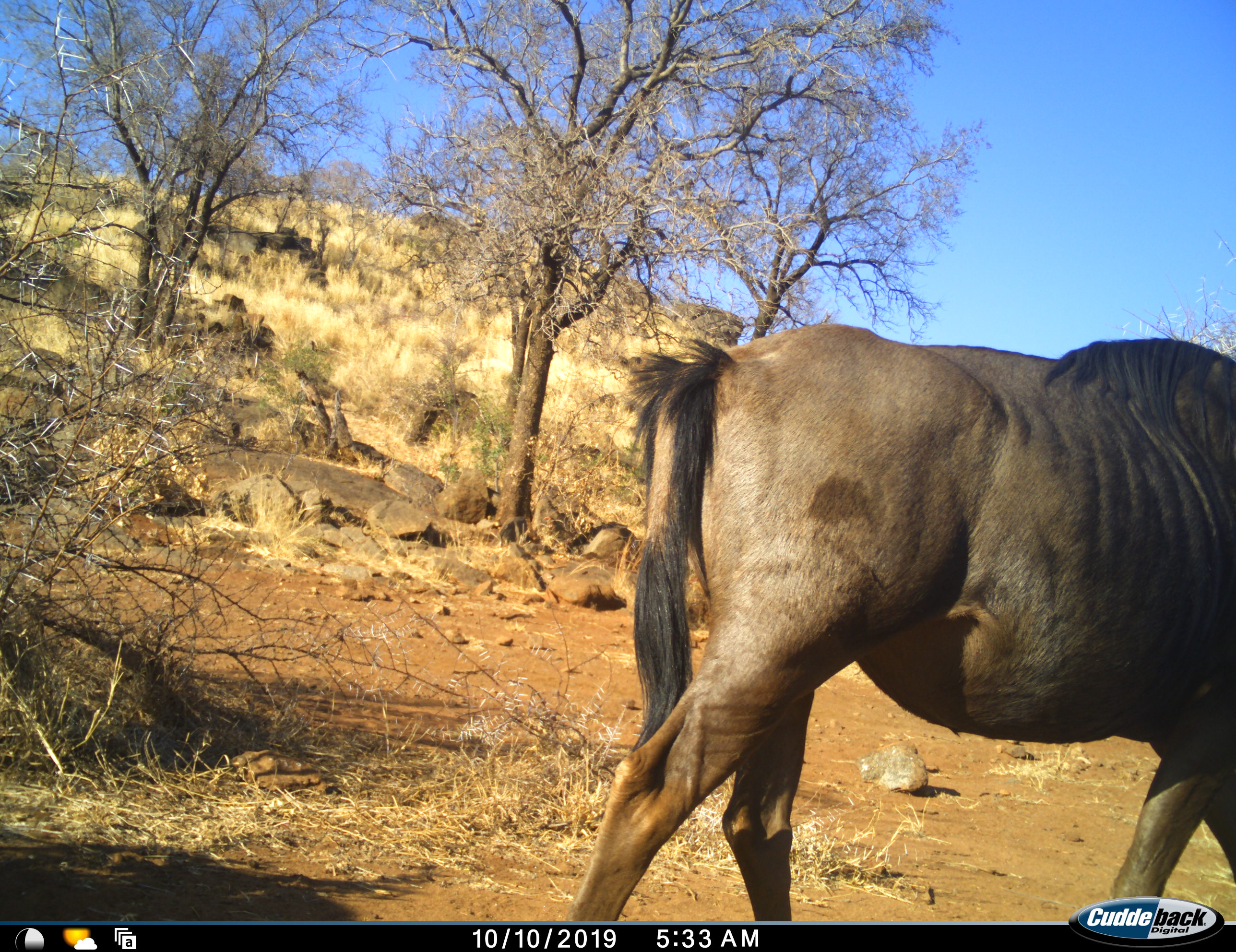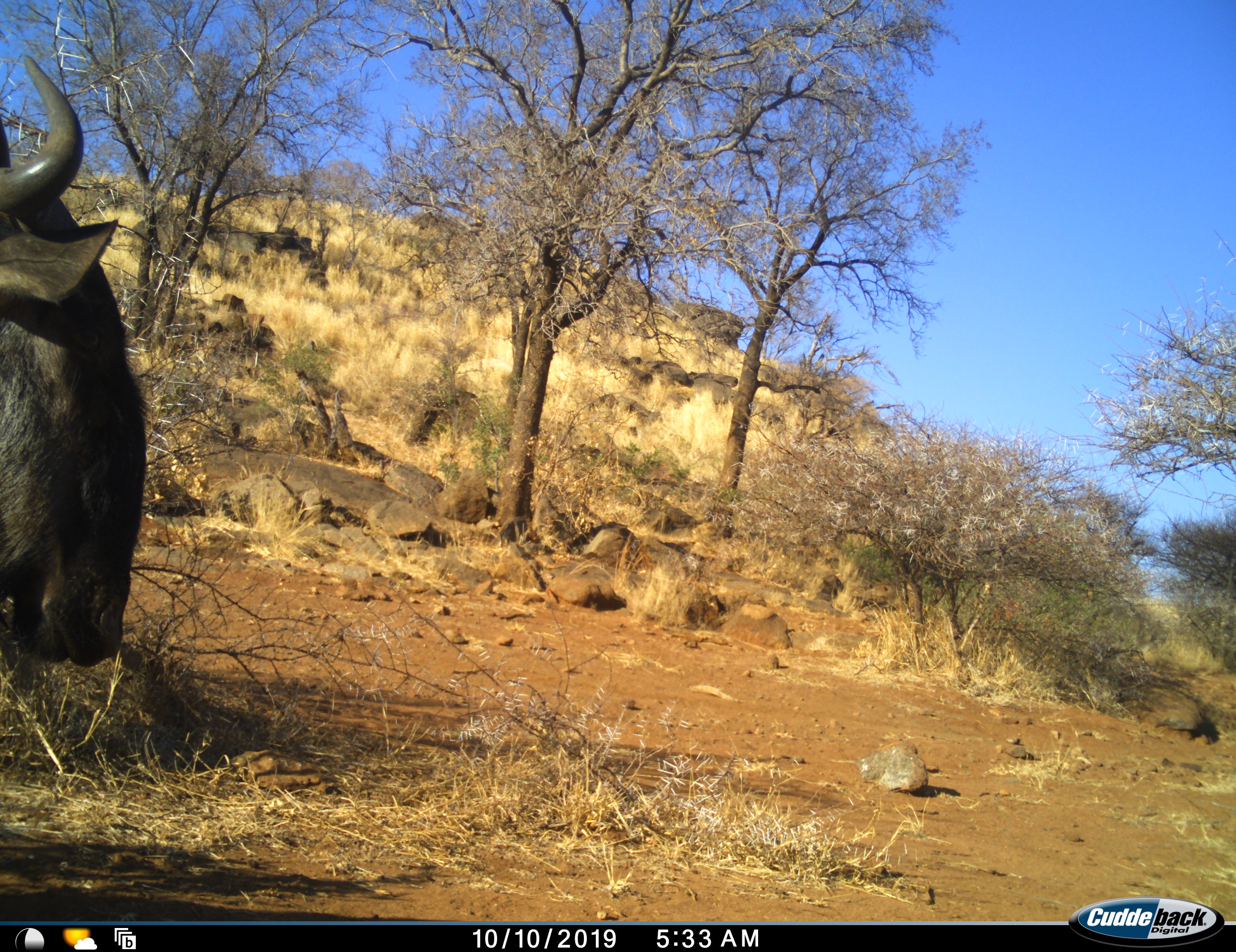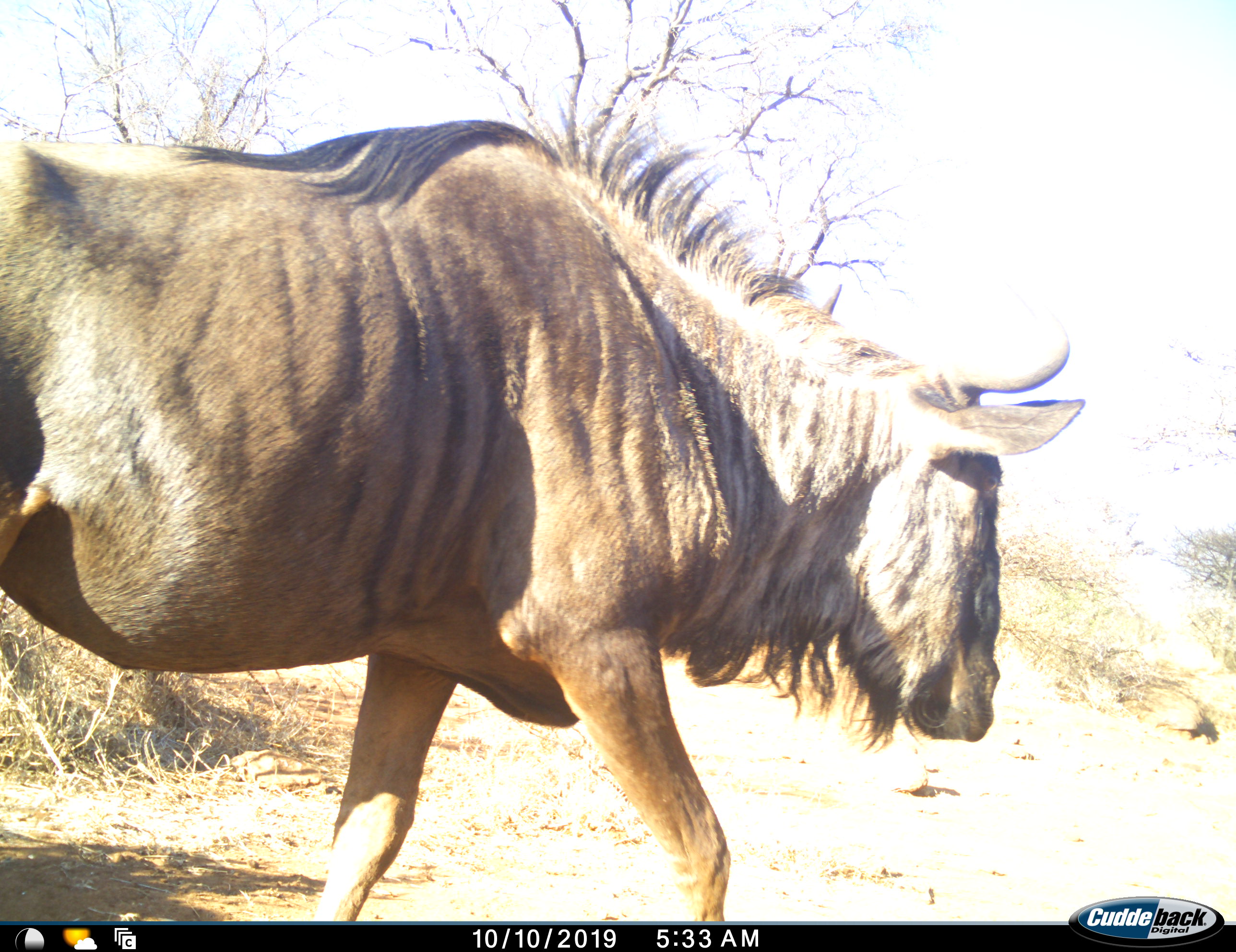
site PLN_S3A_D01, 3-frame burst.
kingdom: Animalia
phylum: Chordata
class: Mammalia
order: Artiodactyla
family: Bovidae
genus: Connochaetes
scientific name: Connochaetes taurinus taurinus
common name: blue wildebeest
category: wildebeestblue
Wildebeestblue (blue wildebeest) (Connochaetes taurinus taurinus), count 1. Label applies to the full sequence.